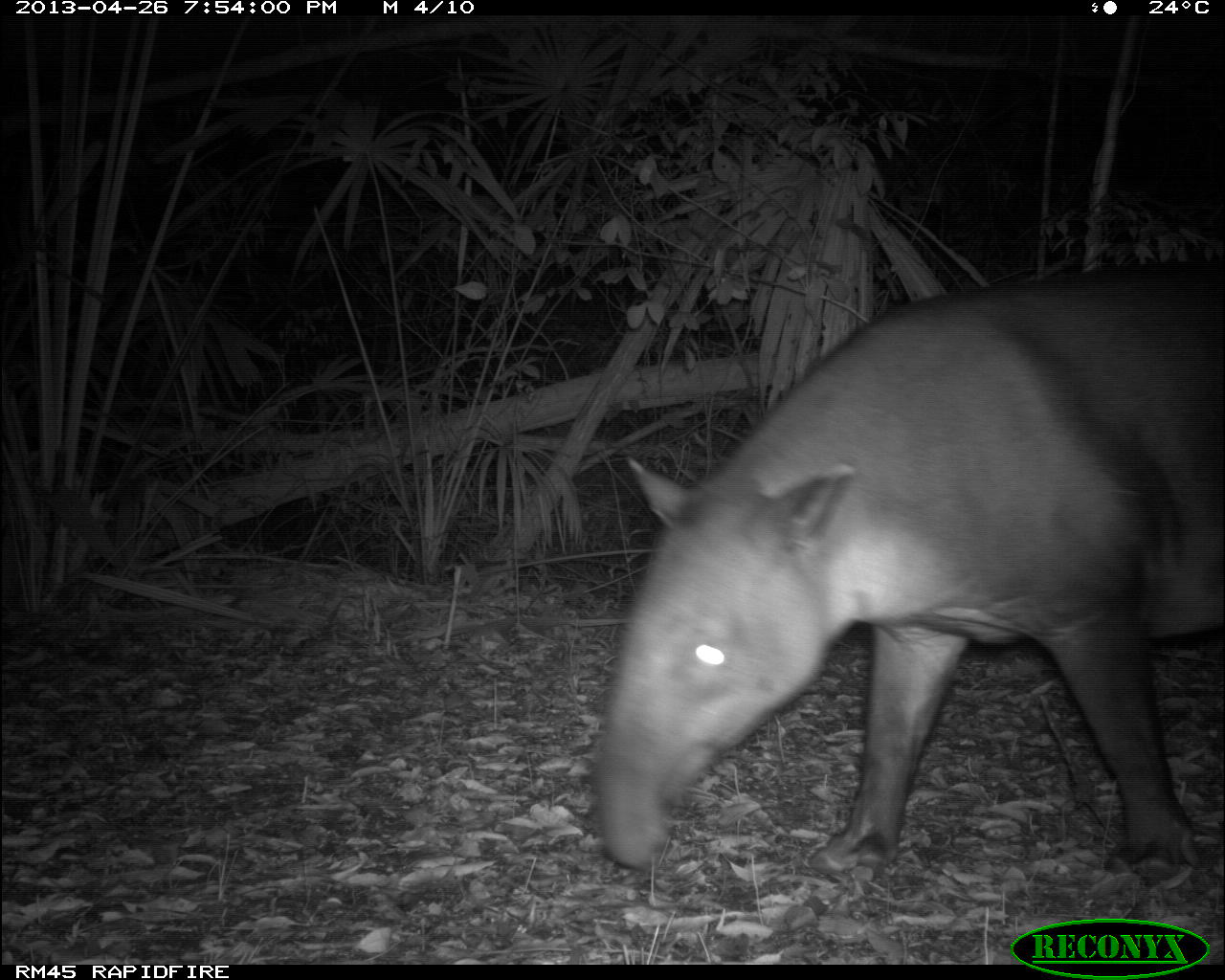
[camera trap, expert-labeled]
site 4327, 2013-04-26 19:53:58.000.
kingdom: Animalia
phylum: Chordata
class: Mammalia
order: Perissodactyla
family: Tapiridae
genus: Tapirus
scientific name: Tapirus bairdii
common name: baird's tapir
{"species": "Tapirus bairdii (baird's tapir)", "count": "1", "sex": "female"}